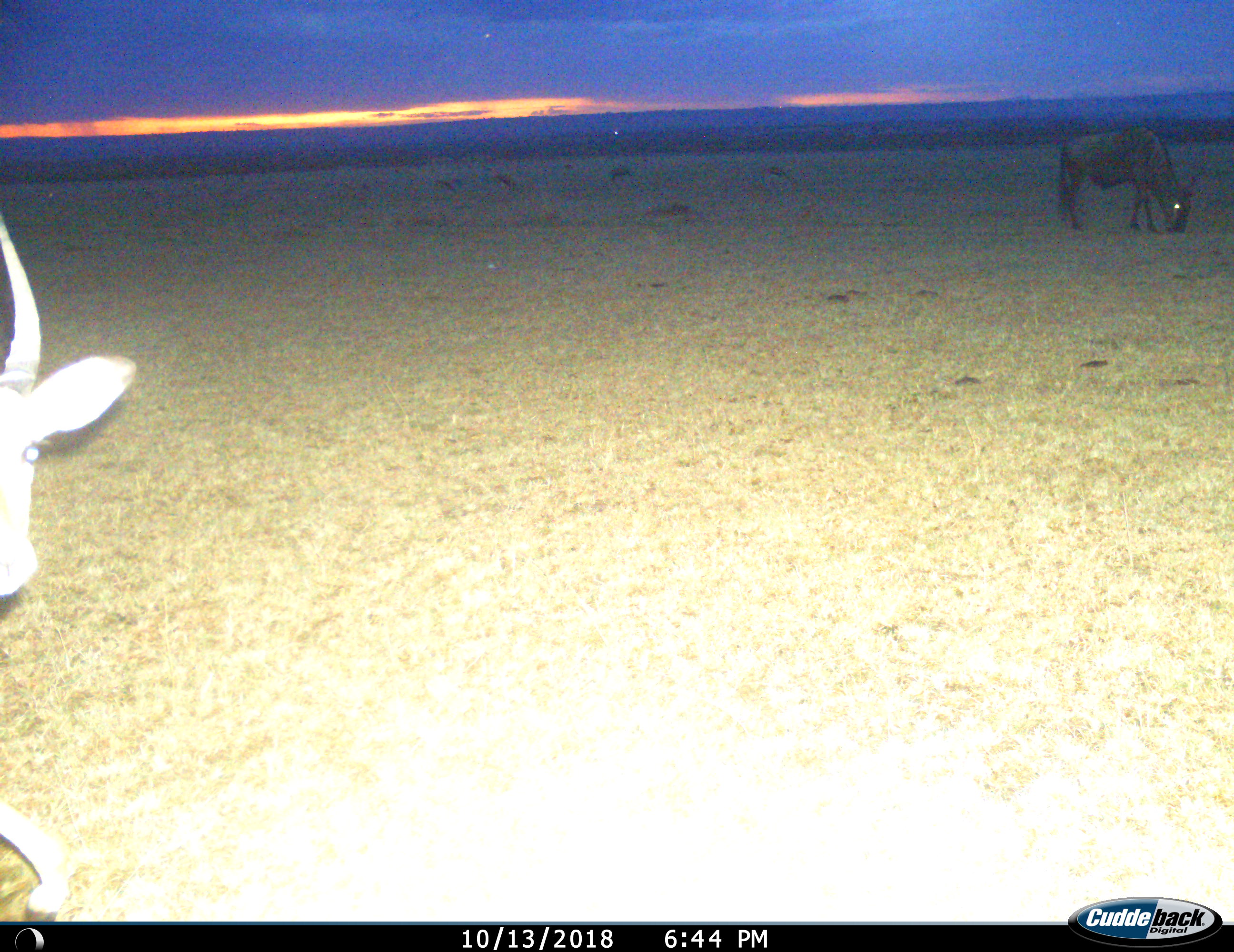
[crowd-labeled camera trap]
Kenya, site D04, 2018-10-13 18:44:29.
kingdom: Animalia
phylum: Chordata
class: Mammalia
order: Artiodactyla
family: Bovidae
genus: Aepyceros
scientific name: Aepyceros melampus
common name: impala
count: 1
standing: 80%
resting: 0%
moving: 20%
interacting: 0%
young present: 0%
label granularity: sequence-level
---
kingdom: Animalia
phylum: Chordata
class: Mammalia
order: Artiodactyla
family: Bovidae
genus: Connochaetes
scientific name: Connochaetes taurinus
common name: common wildebeest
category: wildebeest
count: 1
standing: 20%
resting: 0%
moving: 20%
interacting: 0%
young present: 0%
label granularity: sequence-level